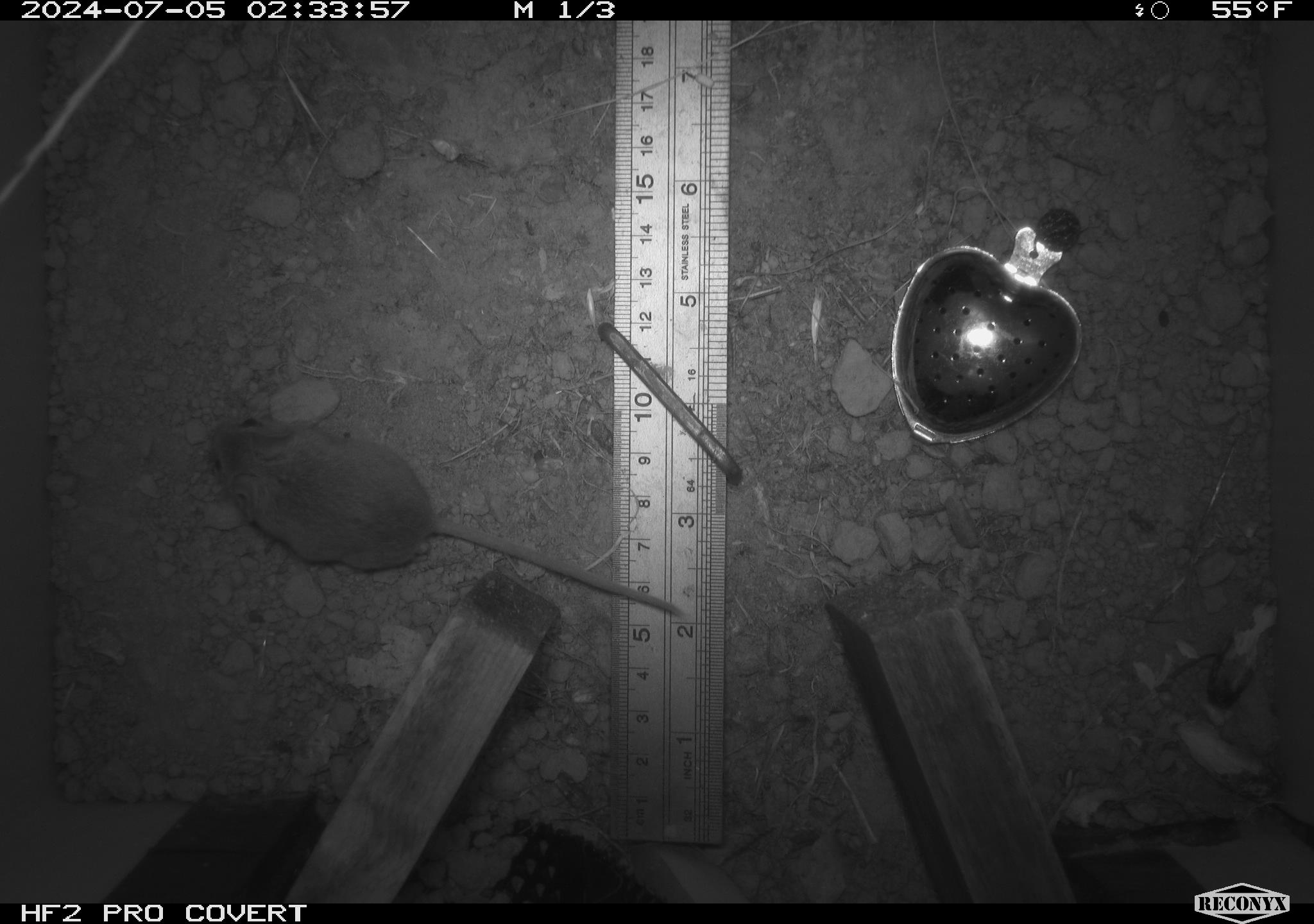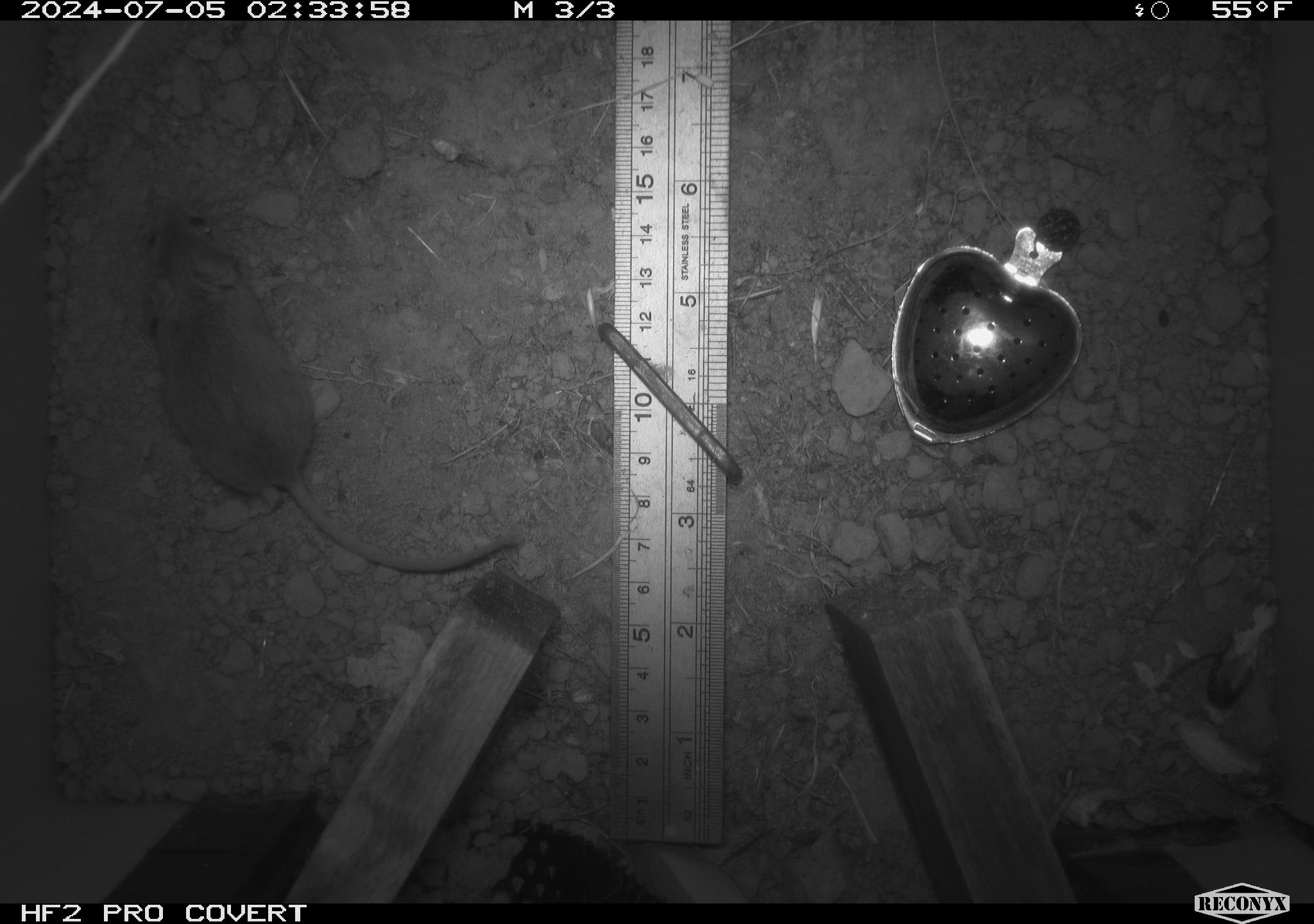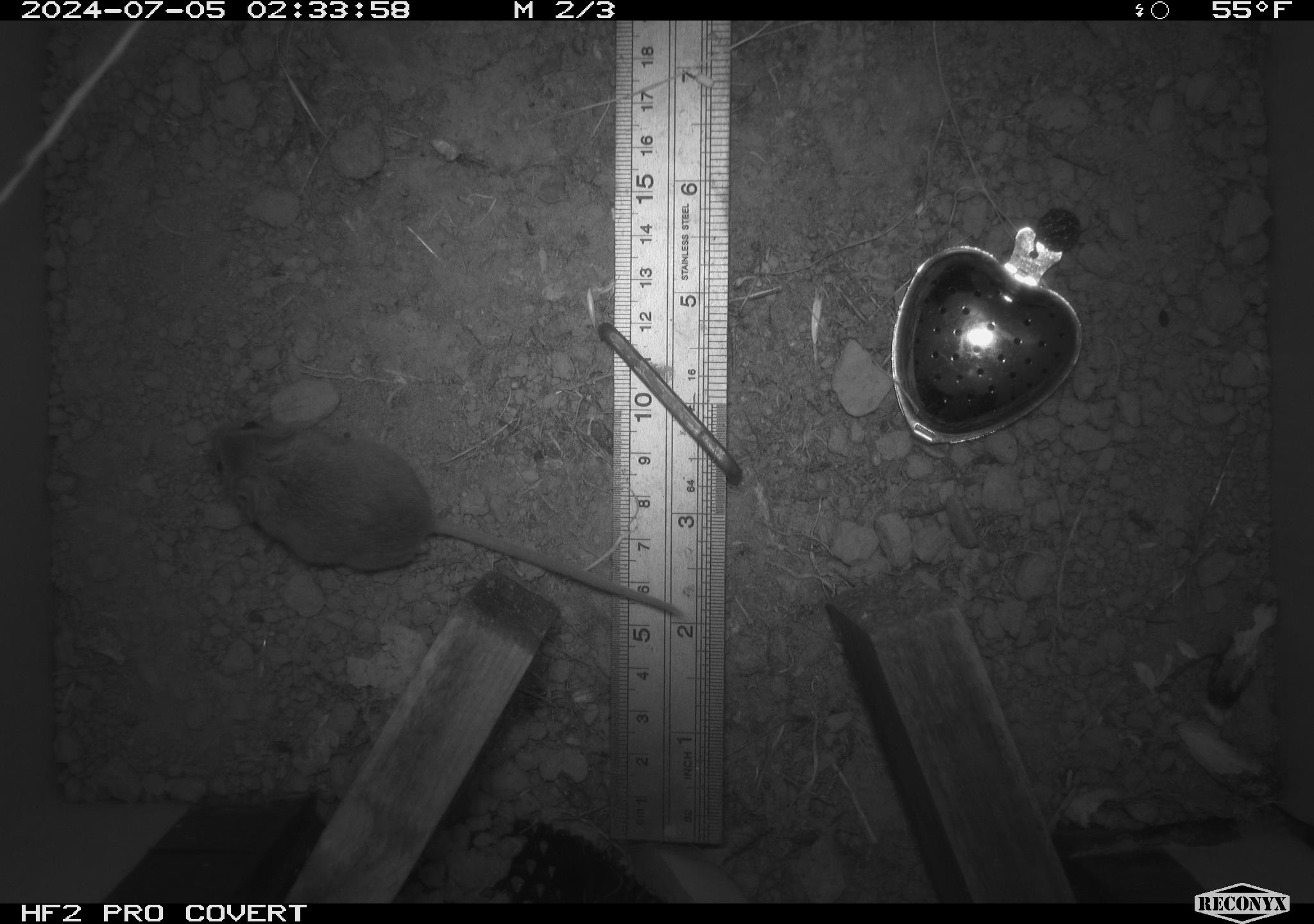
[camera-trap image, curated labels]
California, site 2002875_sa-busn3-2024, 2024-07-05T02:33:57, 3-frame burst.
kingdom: Animalia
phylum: Chordata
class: Mammalia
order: Rodentia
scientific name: Rodentia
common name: mouse species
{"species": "mouse species (Rodentia)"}